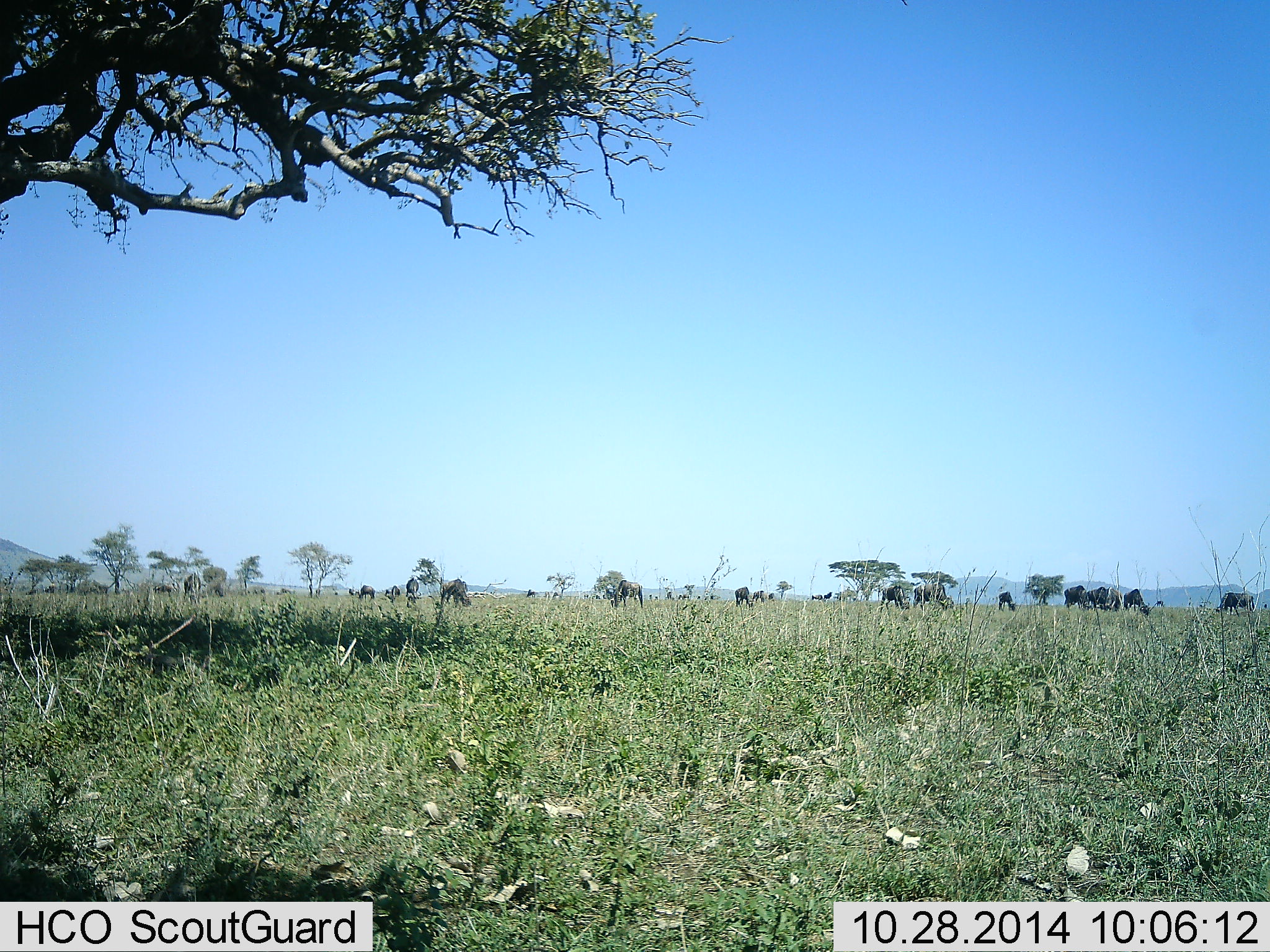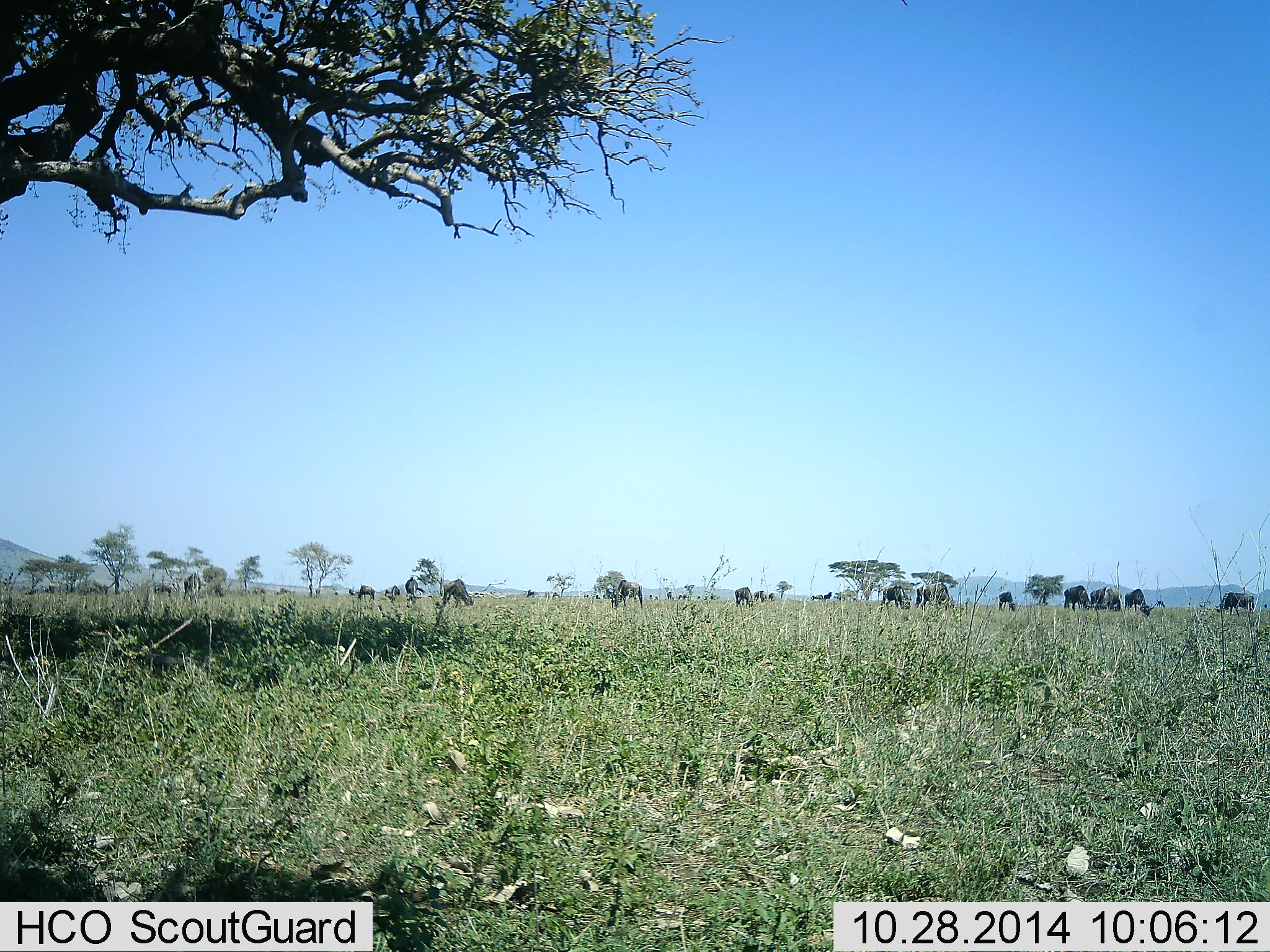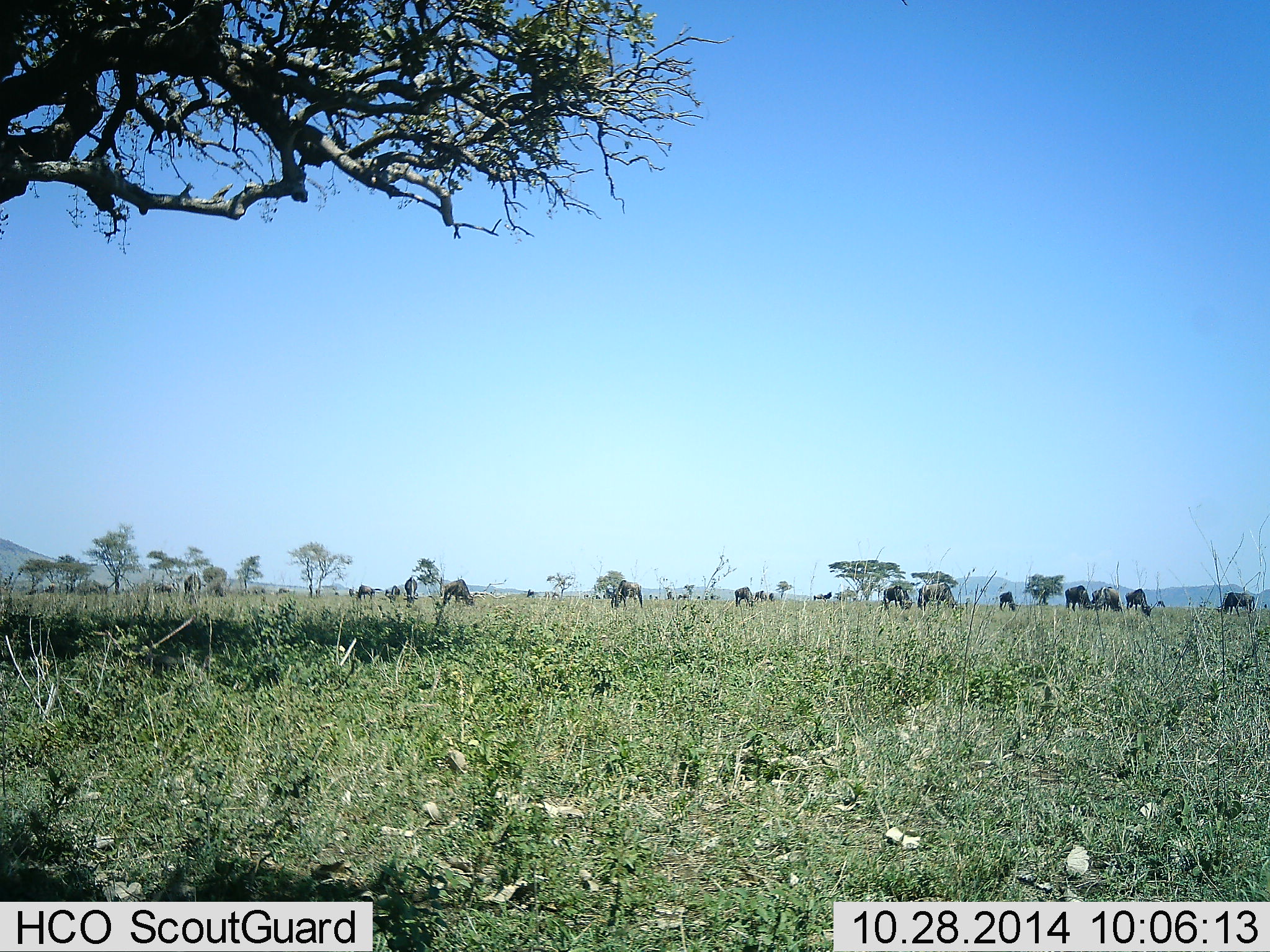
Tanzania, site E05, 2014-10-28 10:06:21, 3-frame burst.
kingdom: Animalia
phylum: Chordata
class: Mammalia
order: Artiodactyla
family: Bovidae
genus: Connochaetes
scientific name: Connochaetes taurinus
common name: blue wildebeest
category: wildebeest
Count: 11-50.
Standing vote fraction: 18%.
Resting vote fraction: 0%.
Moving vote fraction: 0%.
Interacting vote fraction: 0%.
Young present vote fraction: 0%.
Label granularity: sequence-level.